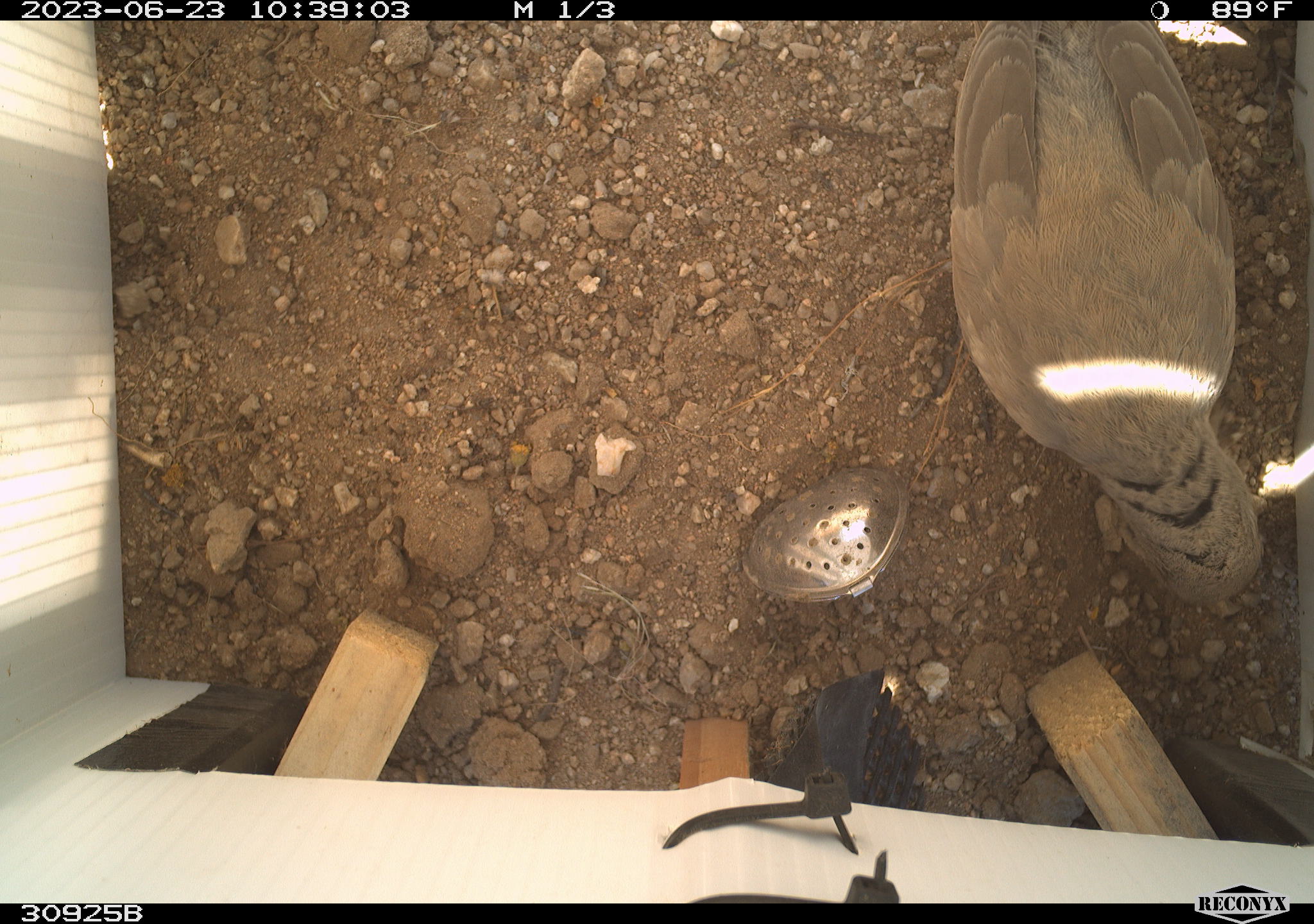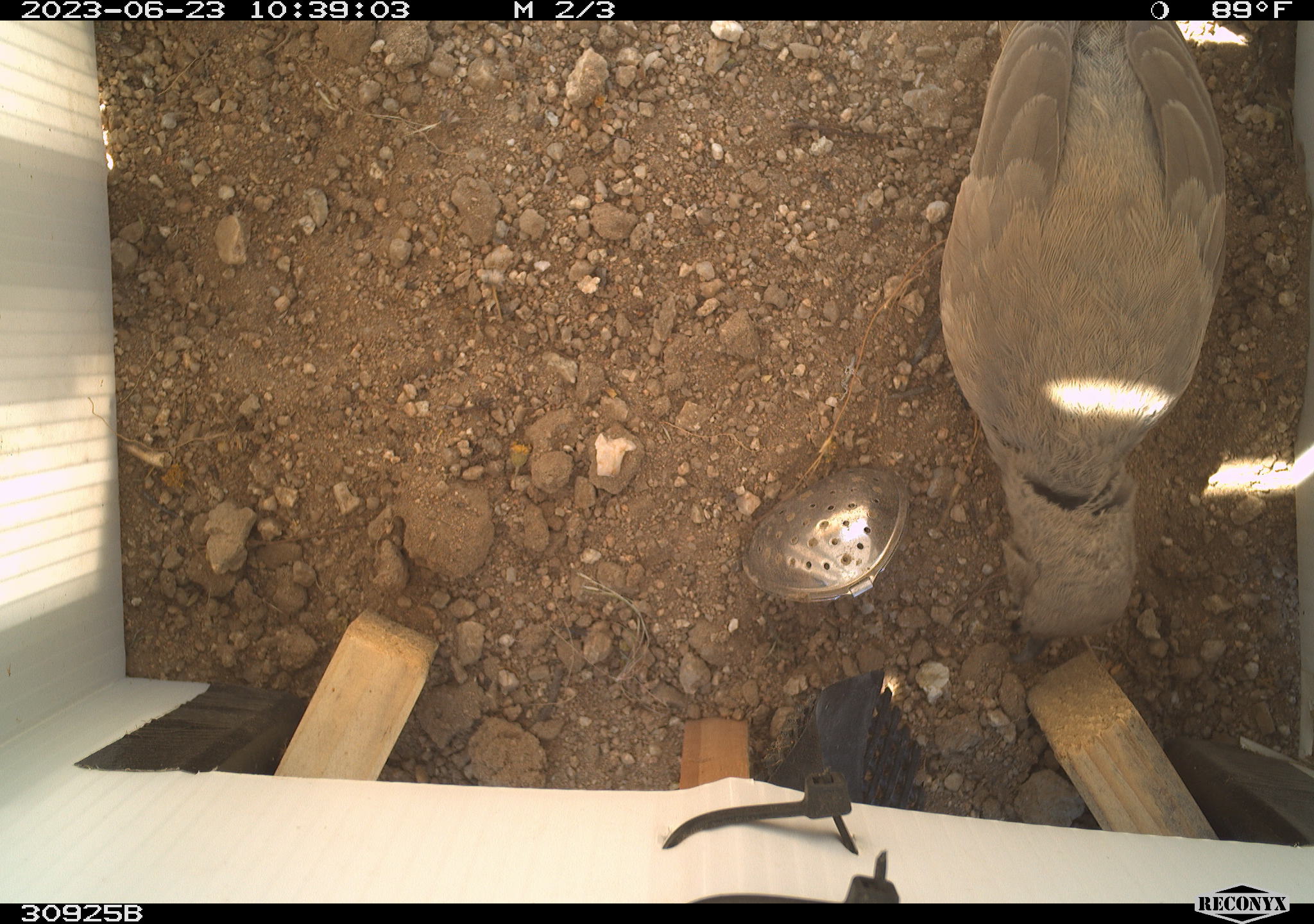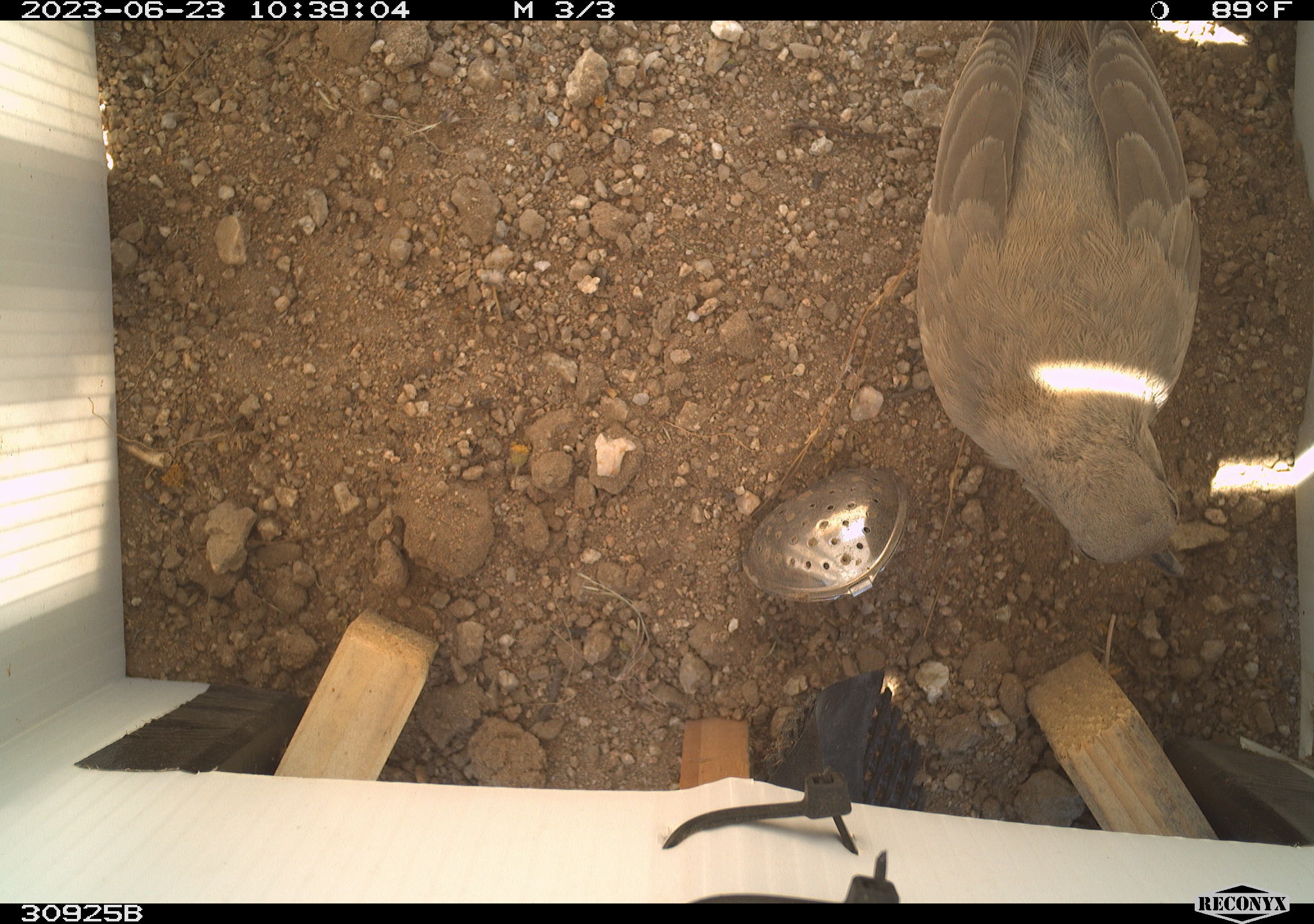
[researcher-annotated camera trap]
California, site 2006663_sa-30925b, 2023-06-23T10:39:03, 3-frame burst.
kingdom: Animalia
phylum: Chordata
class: Aves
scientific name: Aves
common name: bird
Bird (Aves).